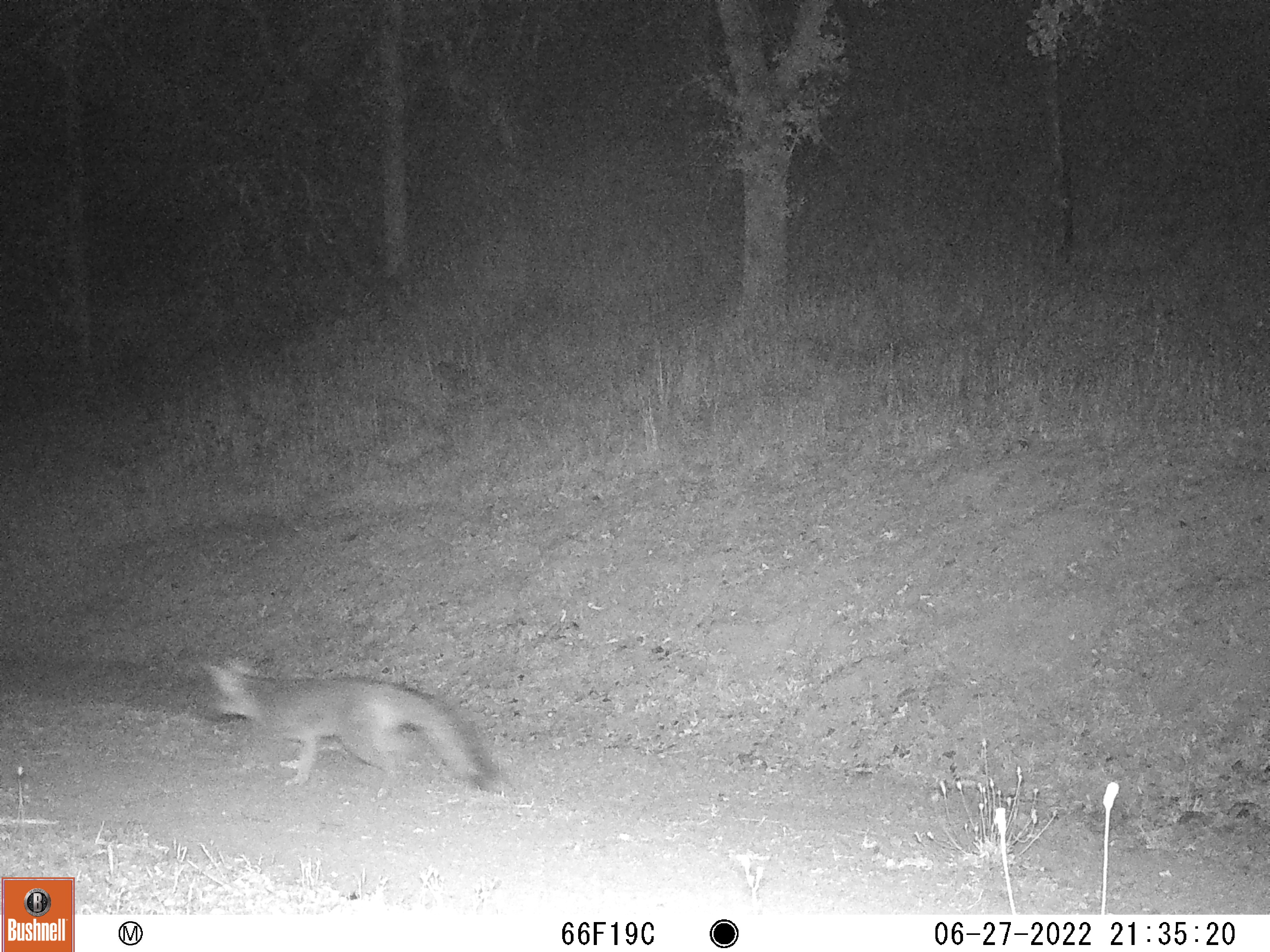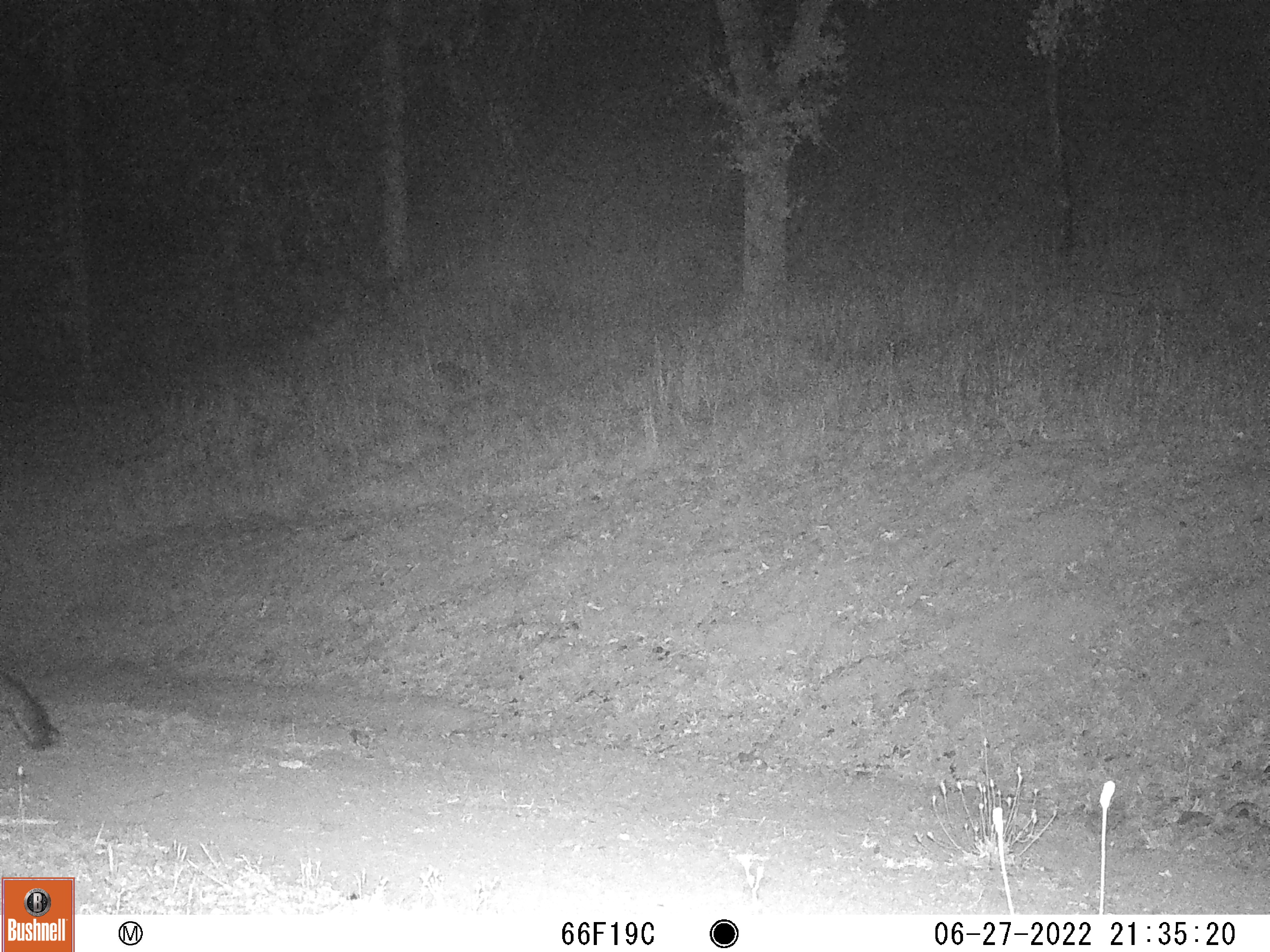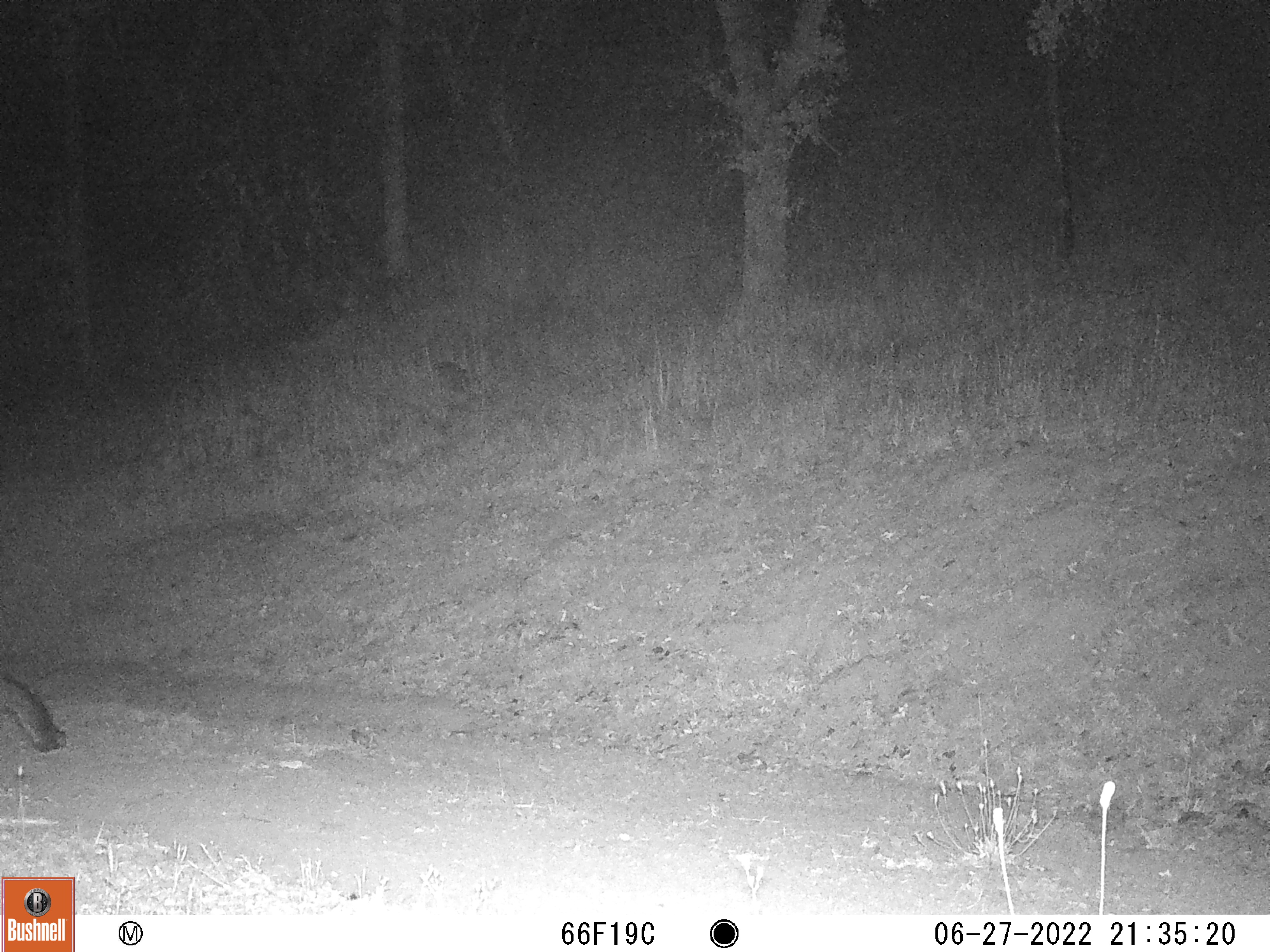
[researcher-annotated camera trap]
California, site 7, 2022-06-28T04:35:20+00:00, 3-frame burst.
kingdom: Animalia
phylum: Chordata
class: Mammalia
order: Carnivora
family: Canidae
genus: Urocyon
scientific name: Urocyon cinereoargenteus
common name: gray fox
Gray fox (Urocyon cinereoargenteus).